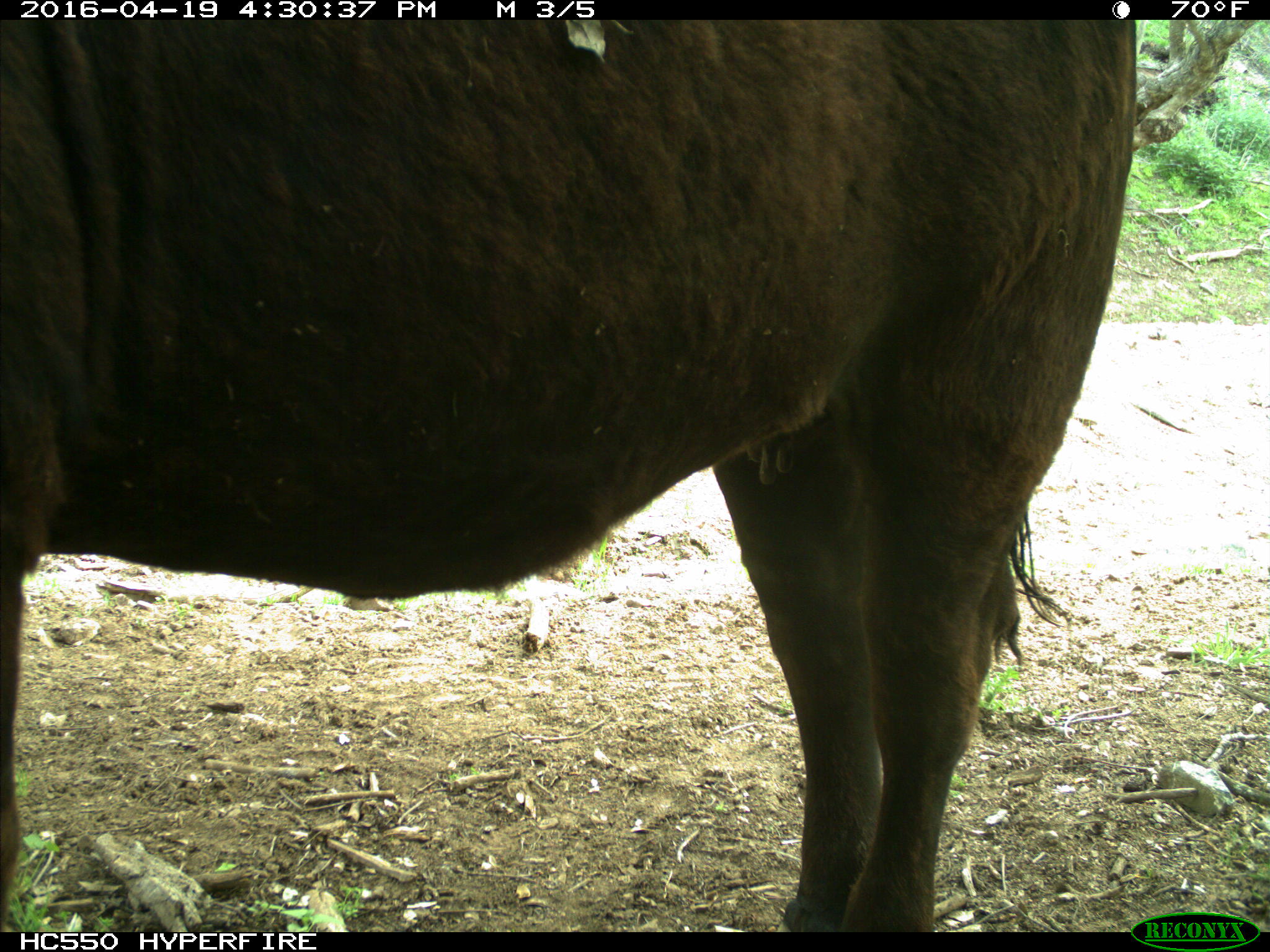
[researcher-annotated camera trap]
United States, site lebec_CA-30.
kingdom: Animalia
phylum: Chordata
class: Mammalia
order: Artiodactyla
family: Bovidae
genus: Bos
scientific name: Bos taurus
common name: domestic cow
Bos taurus (domestic cow).